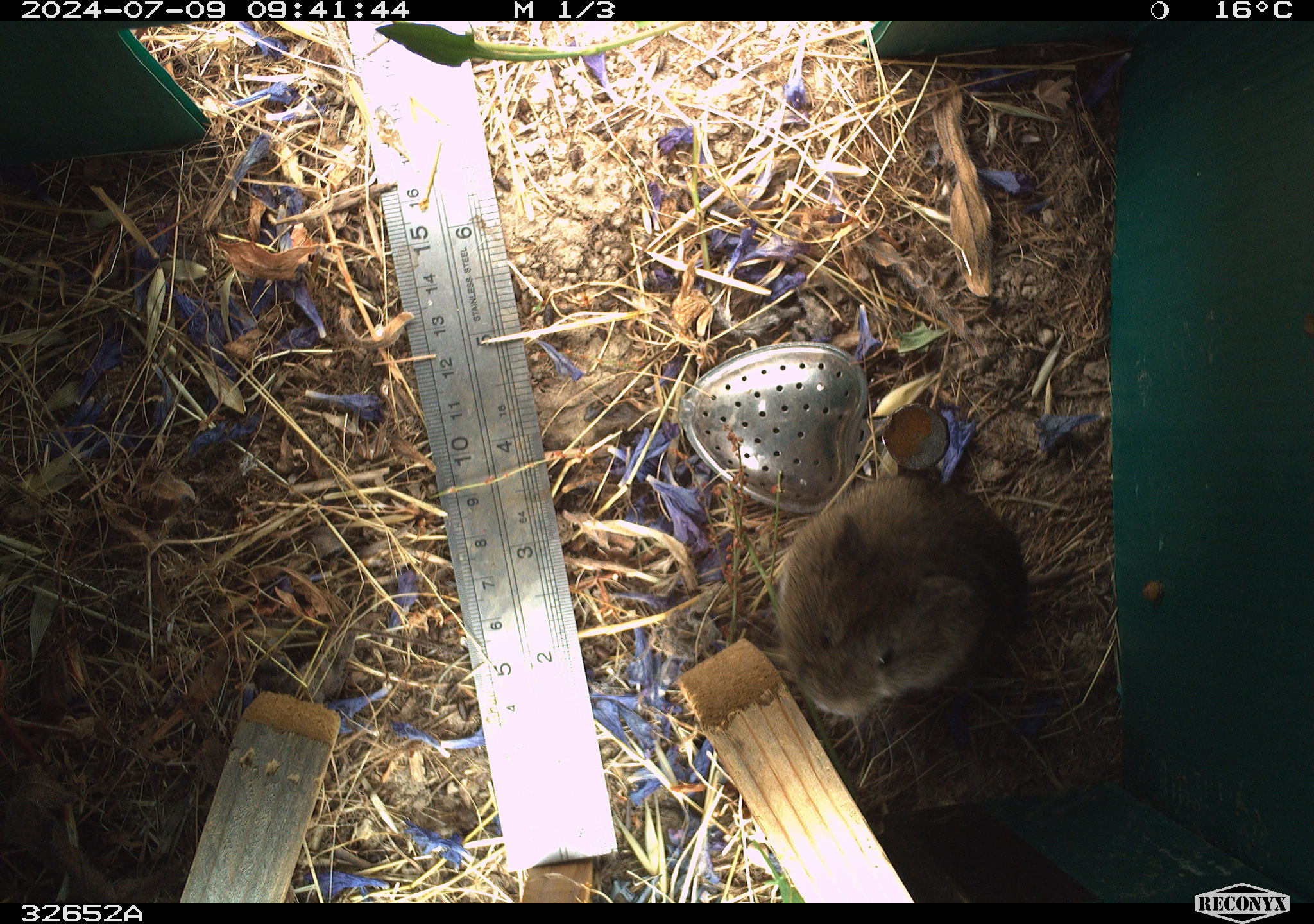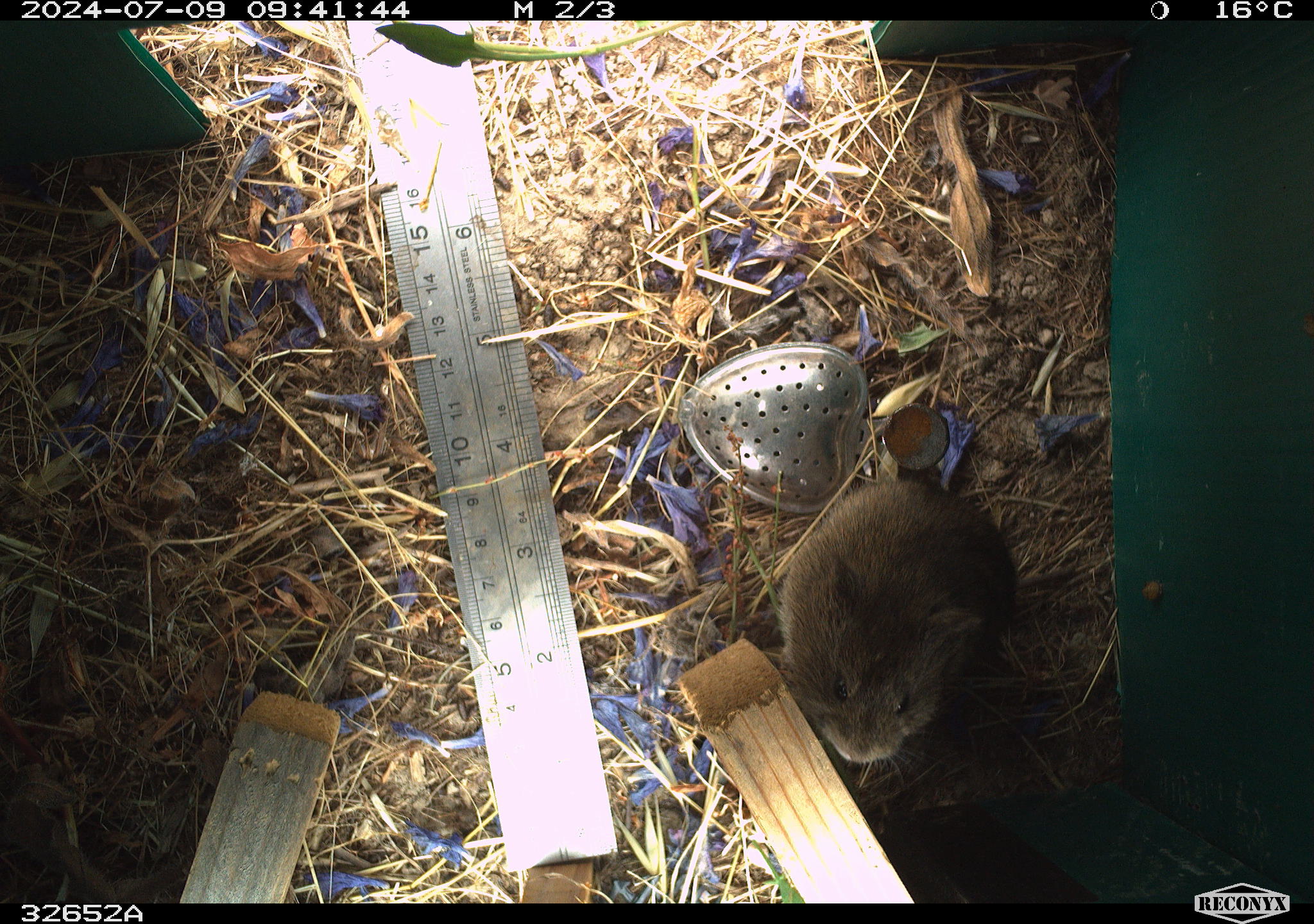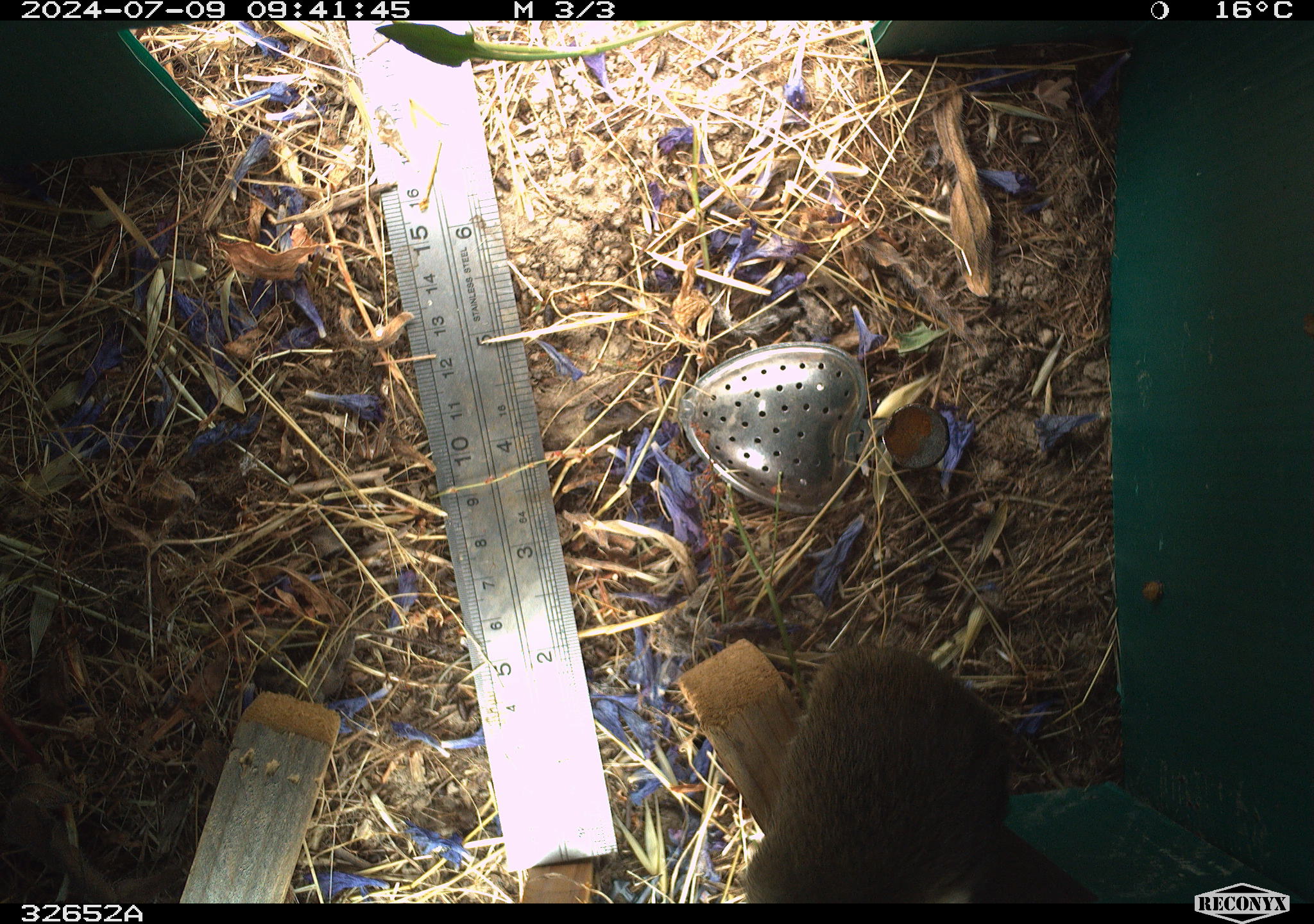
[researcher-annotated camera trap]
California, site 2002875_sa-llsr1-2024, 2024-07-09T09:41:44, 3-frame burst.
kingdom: Animalia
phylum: Chordata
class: Mammalia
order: Rodentia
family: Cricetidae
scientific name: Arvicolinae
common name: voles, lemmings, and muskrats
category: arvicolinae subfamily